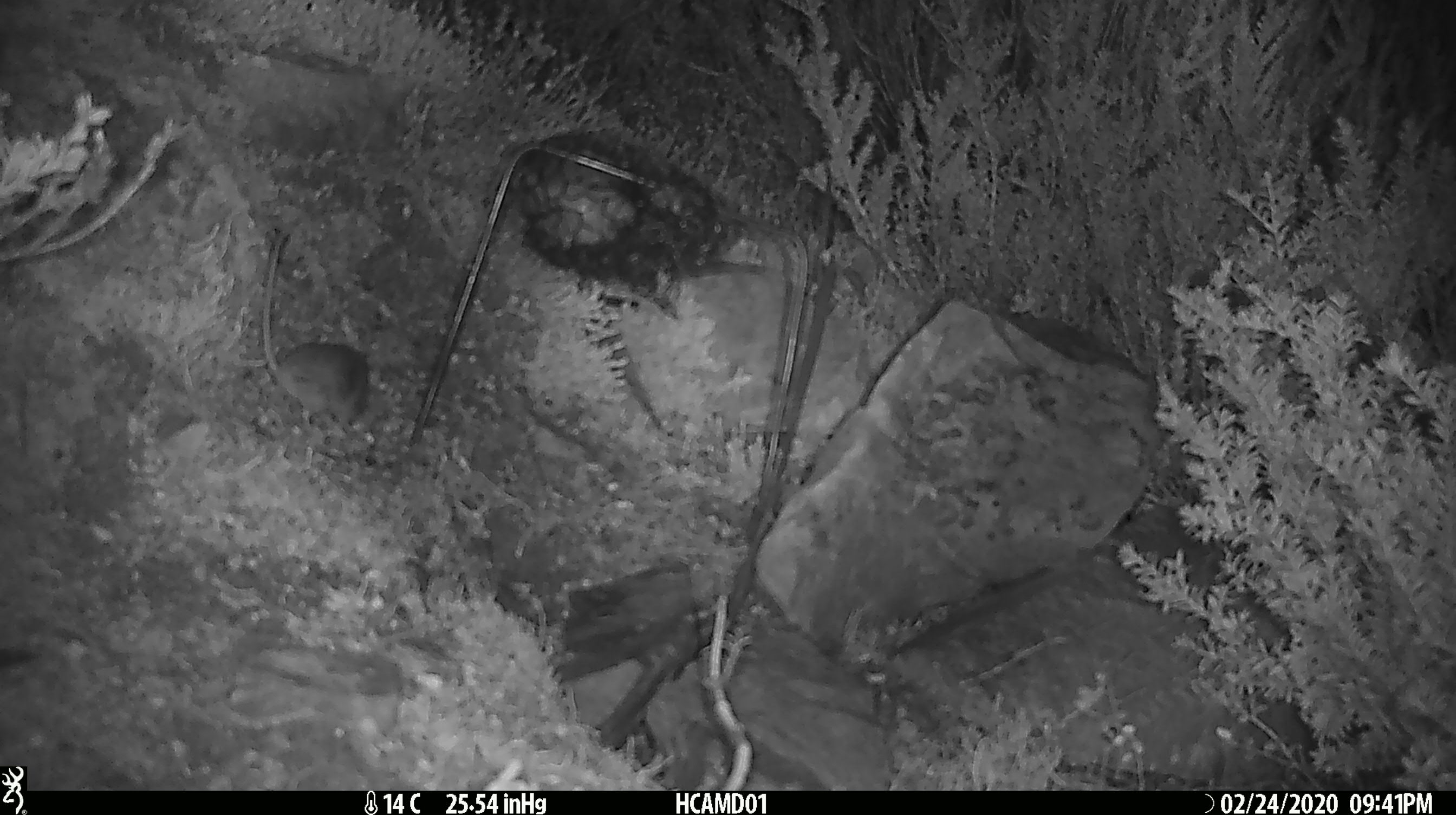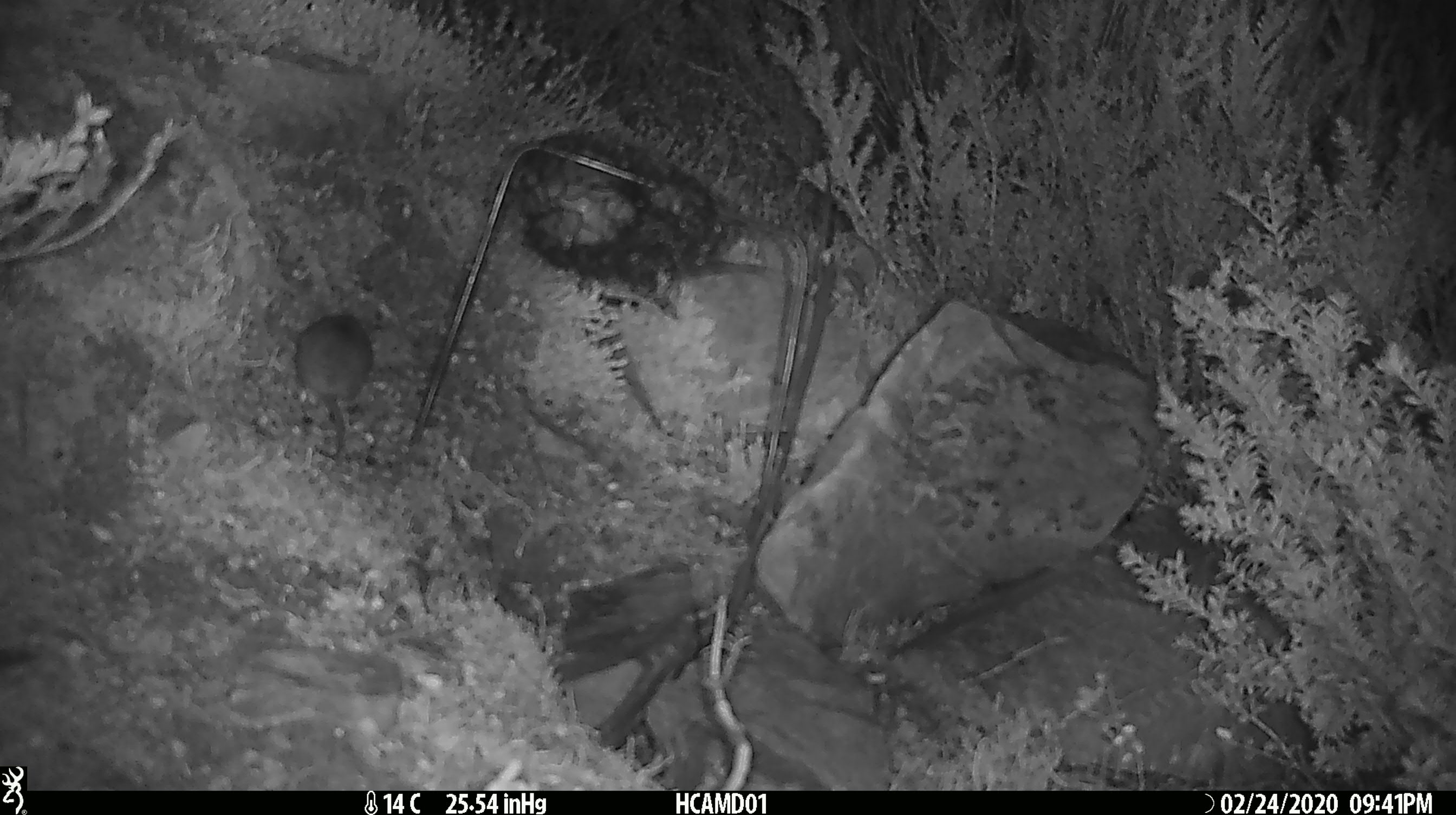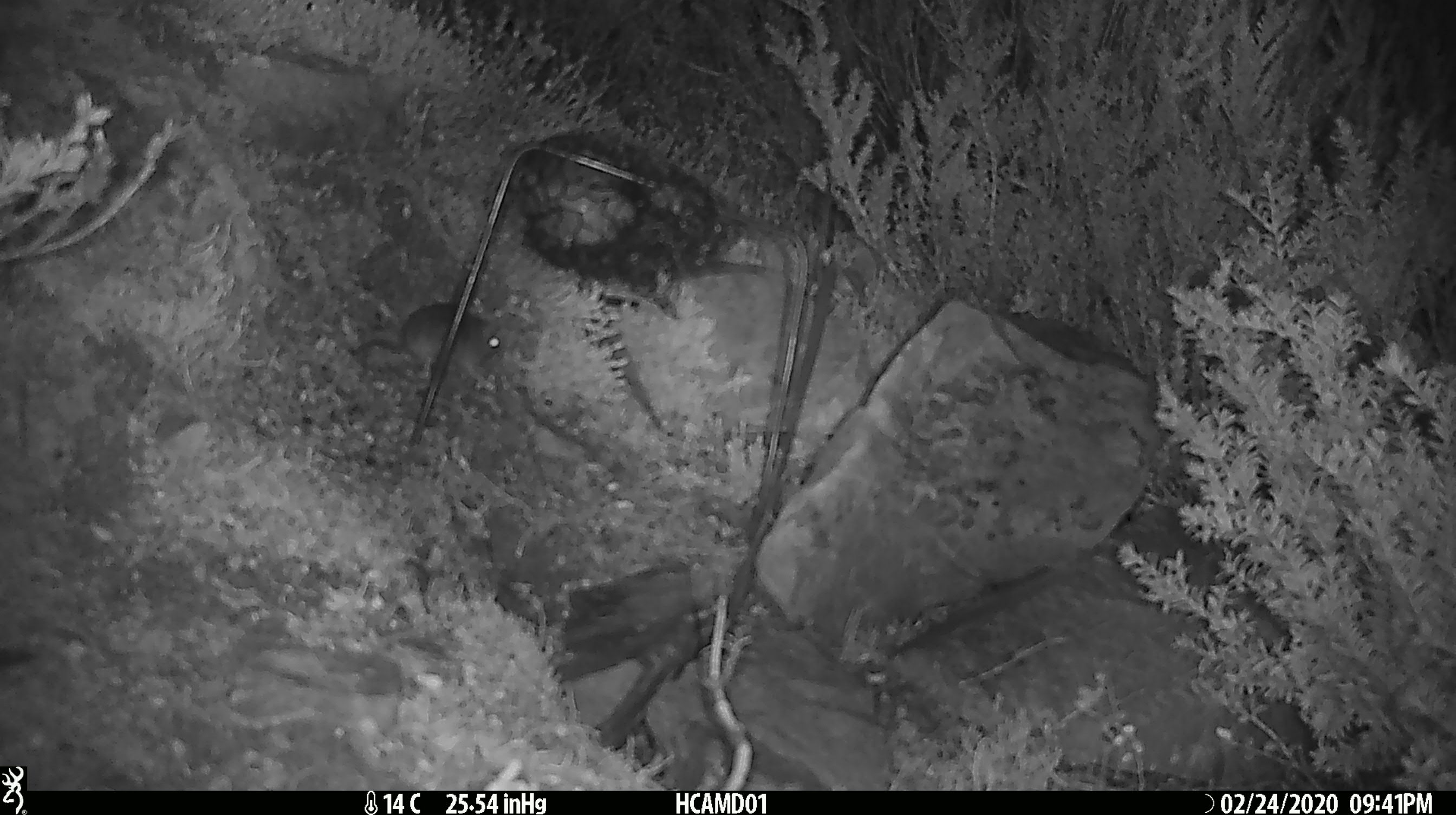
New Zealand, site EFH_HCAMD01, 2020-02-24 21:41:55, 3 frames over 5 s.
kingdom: Animalia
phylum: Chordata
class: Mammalia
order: Rodentia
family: Muridae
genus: Mus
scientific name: Mus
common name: mouse